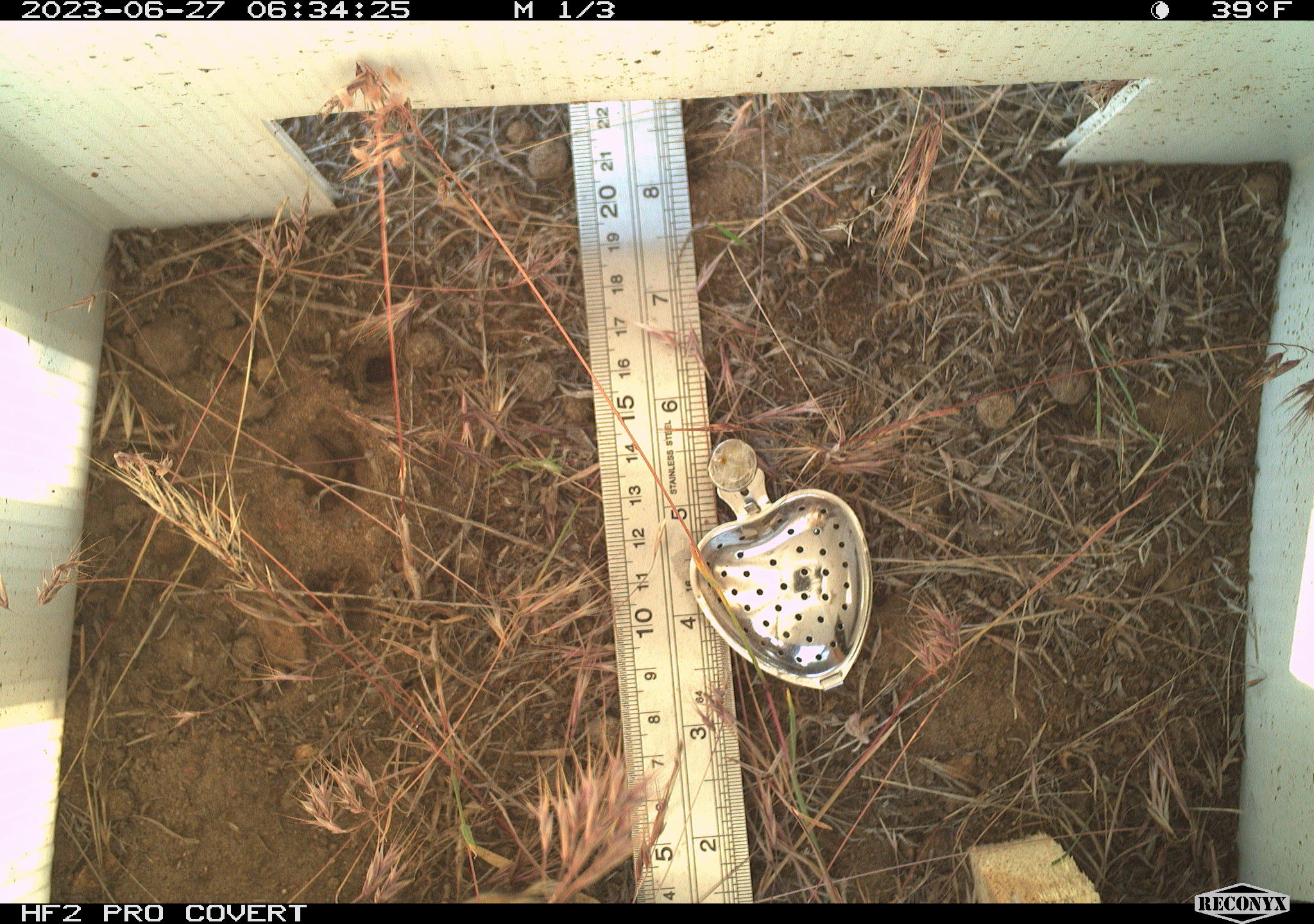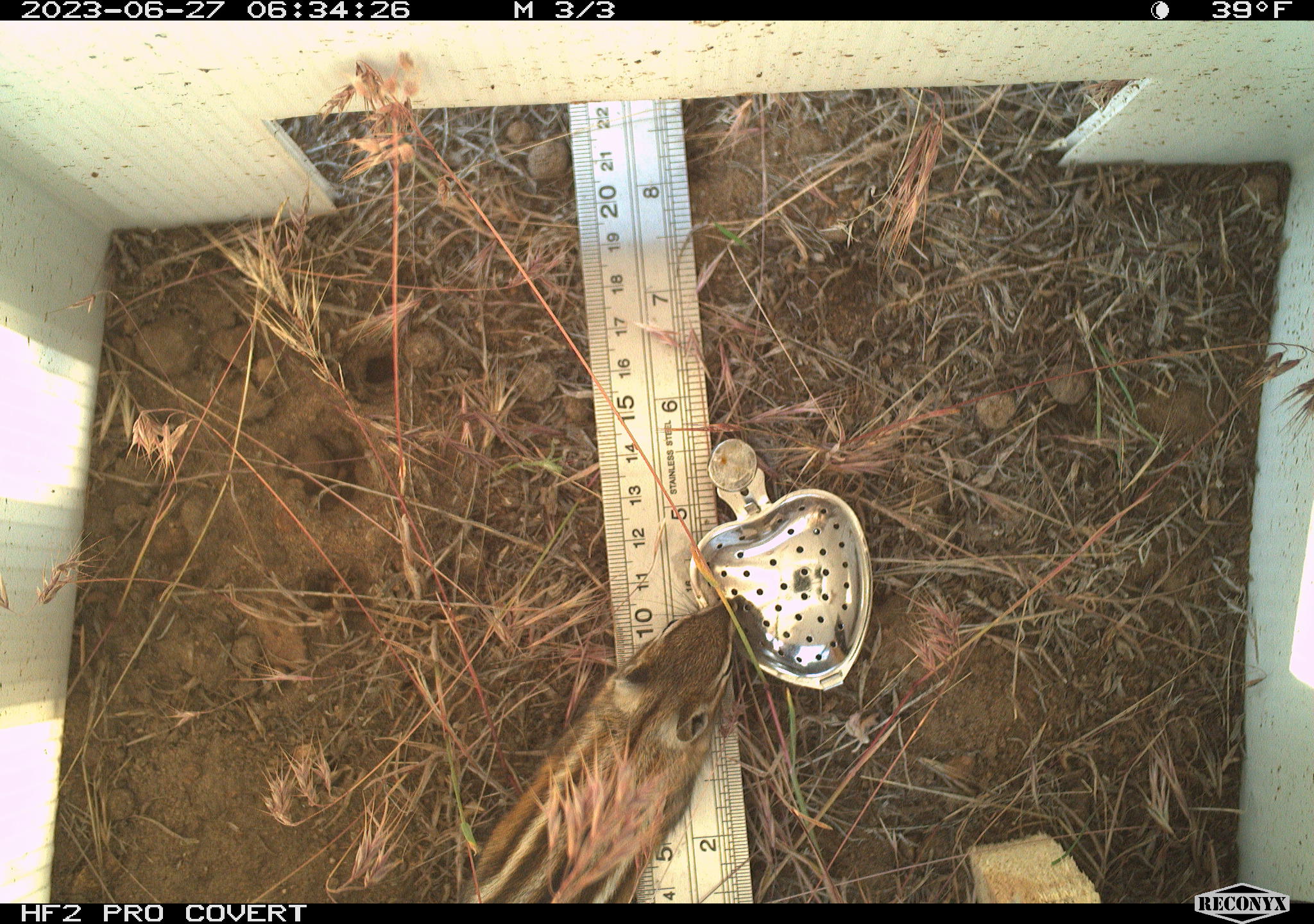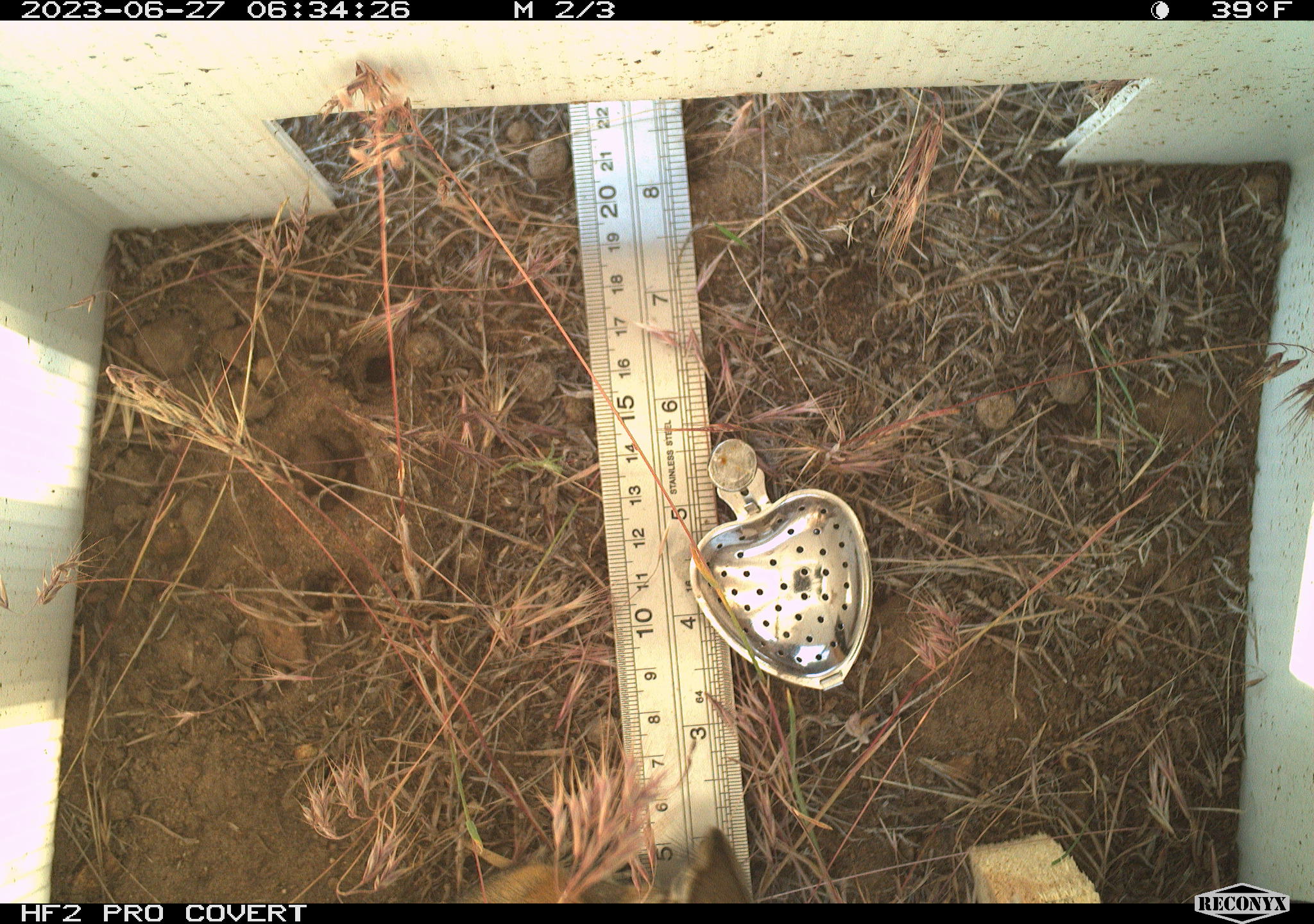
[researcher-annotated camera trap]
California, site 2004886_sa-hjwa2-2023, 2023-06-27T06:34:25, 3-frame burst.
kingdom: Animalia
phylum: Chordata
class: Mammalia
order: Rodentia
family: Sciuridae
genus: Neotamias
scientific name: Neotamias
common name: western chipmunks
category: neotamias species